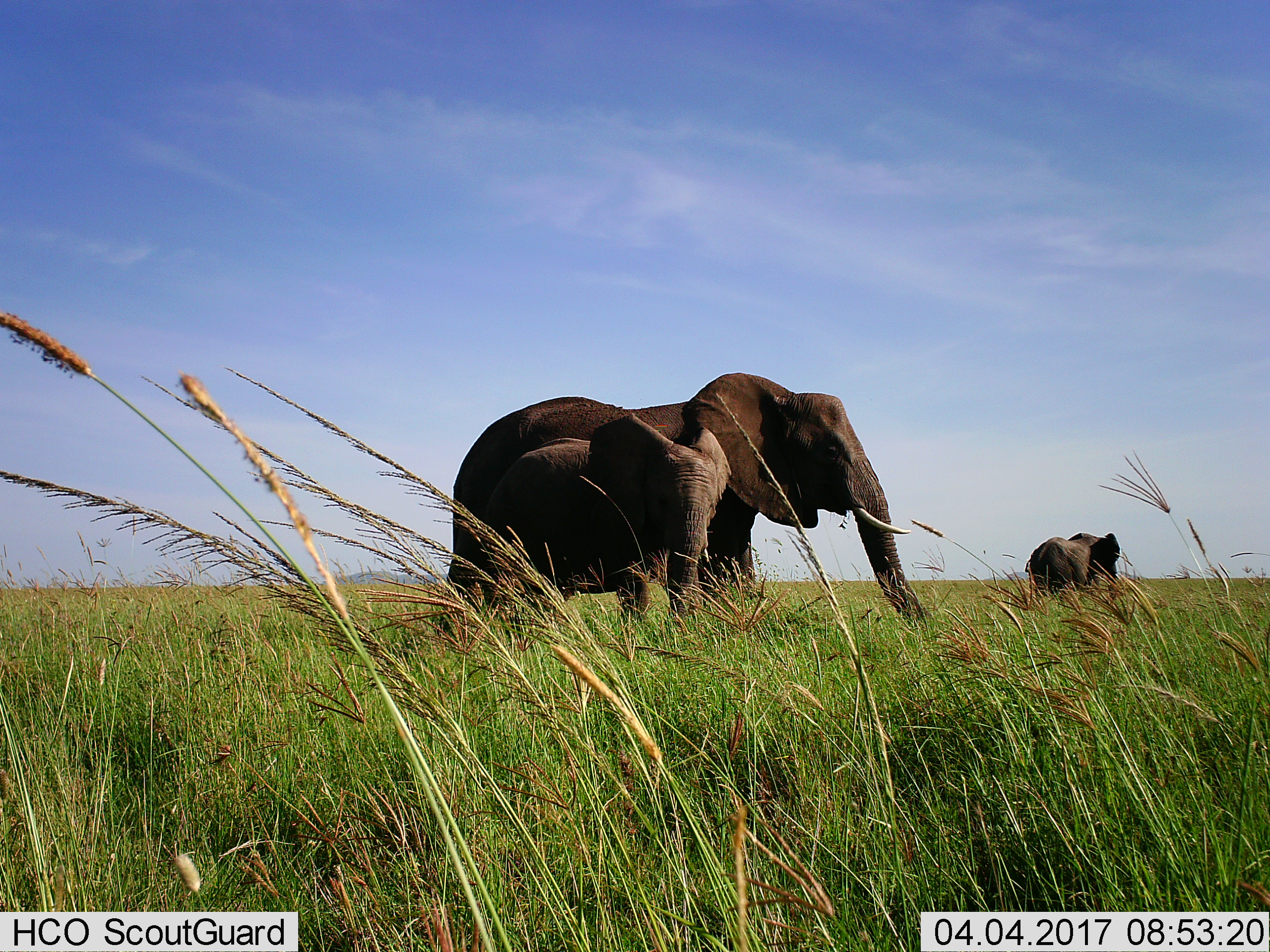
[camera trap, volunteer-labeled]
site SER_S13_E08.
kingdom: Animalia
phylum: Chordata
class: Mammalia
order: Proboscidea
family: Elephantidae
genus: Loxodonta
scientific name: Loxodonta africana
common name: african bush elephant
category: elephant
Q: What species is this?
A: Elephant (african bush elephant) (Loxodonta africana).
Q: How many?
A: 3.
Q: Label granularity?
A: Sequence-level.